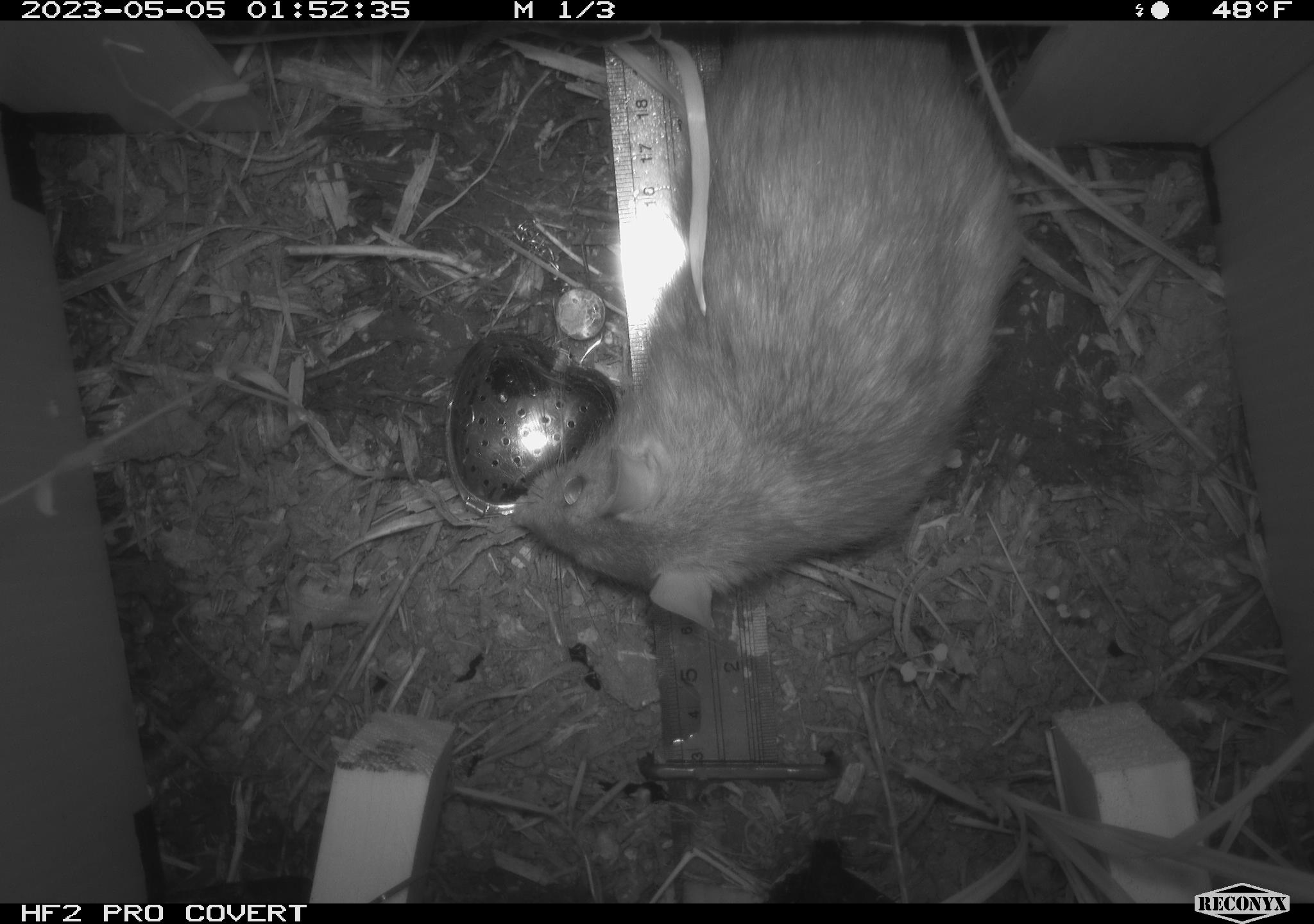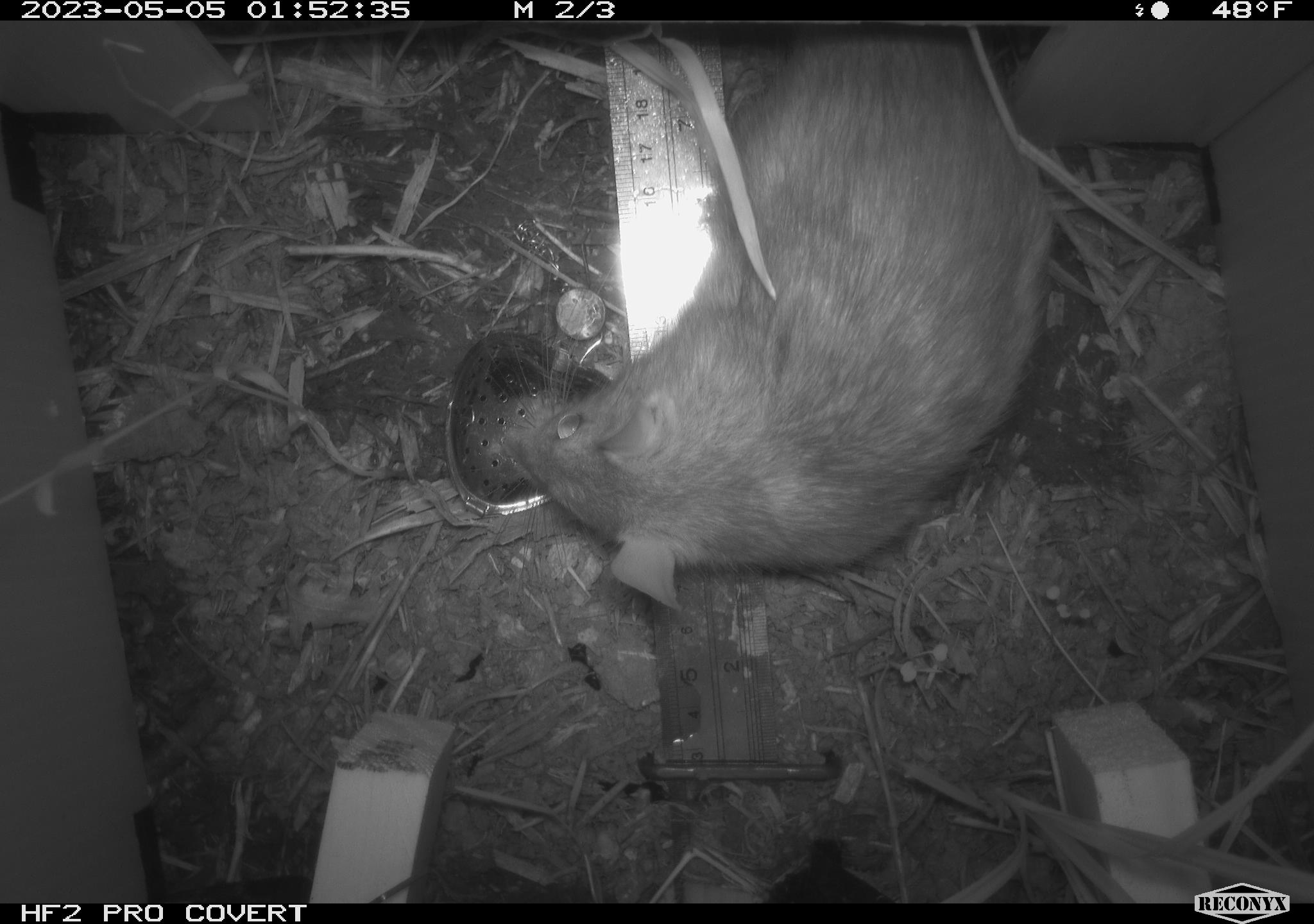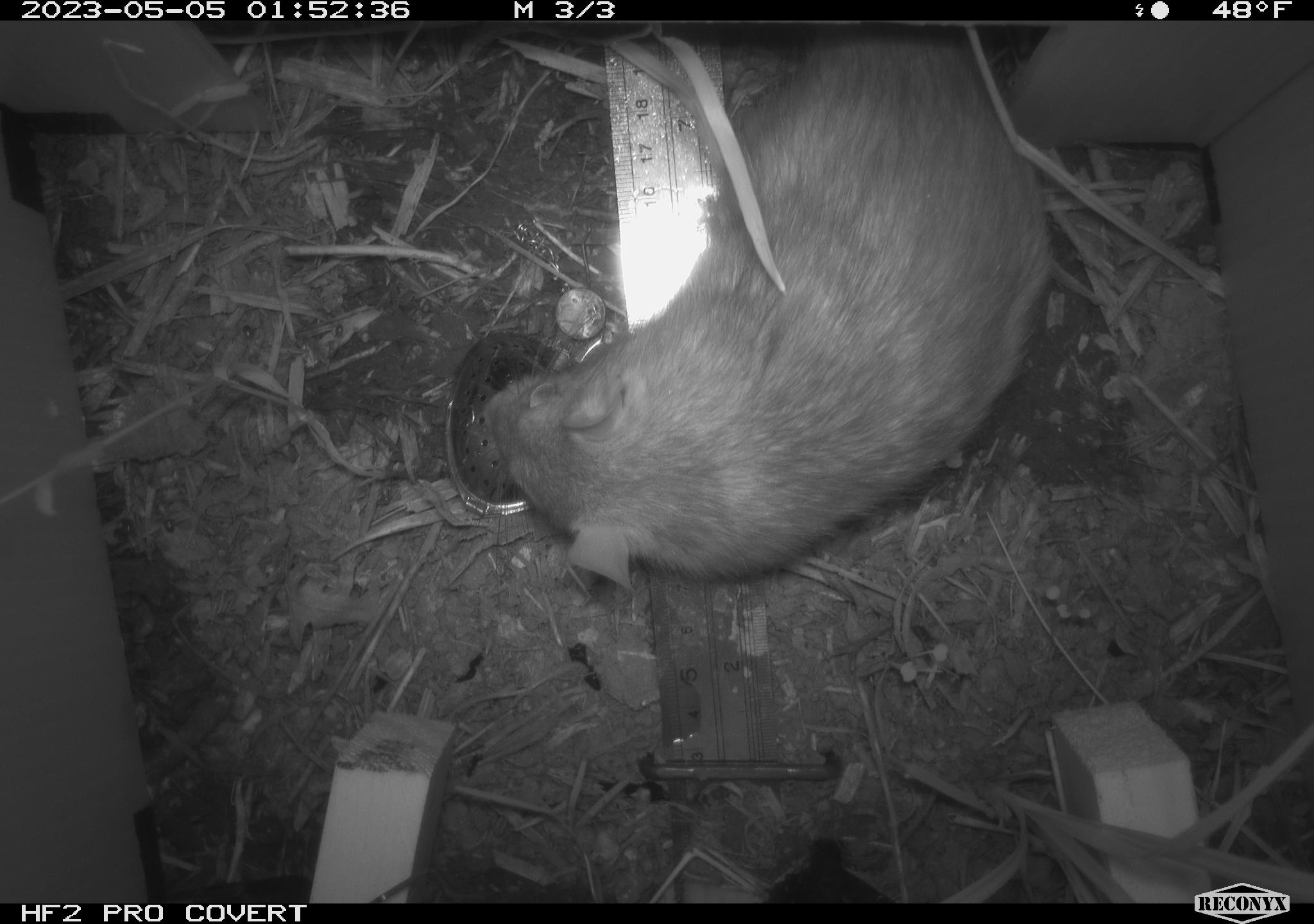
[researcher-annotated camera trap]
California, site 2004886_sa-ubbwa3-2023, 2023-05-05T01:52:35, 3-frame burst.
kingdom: Animalia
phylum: Chordata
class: Mammalia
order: Rodentia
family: Muridae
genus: Rattus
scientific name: Rattus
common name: rat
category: rattus species